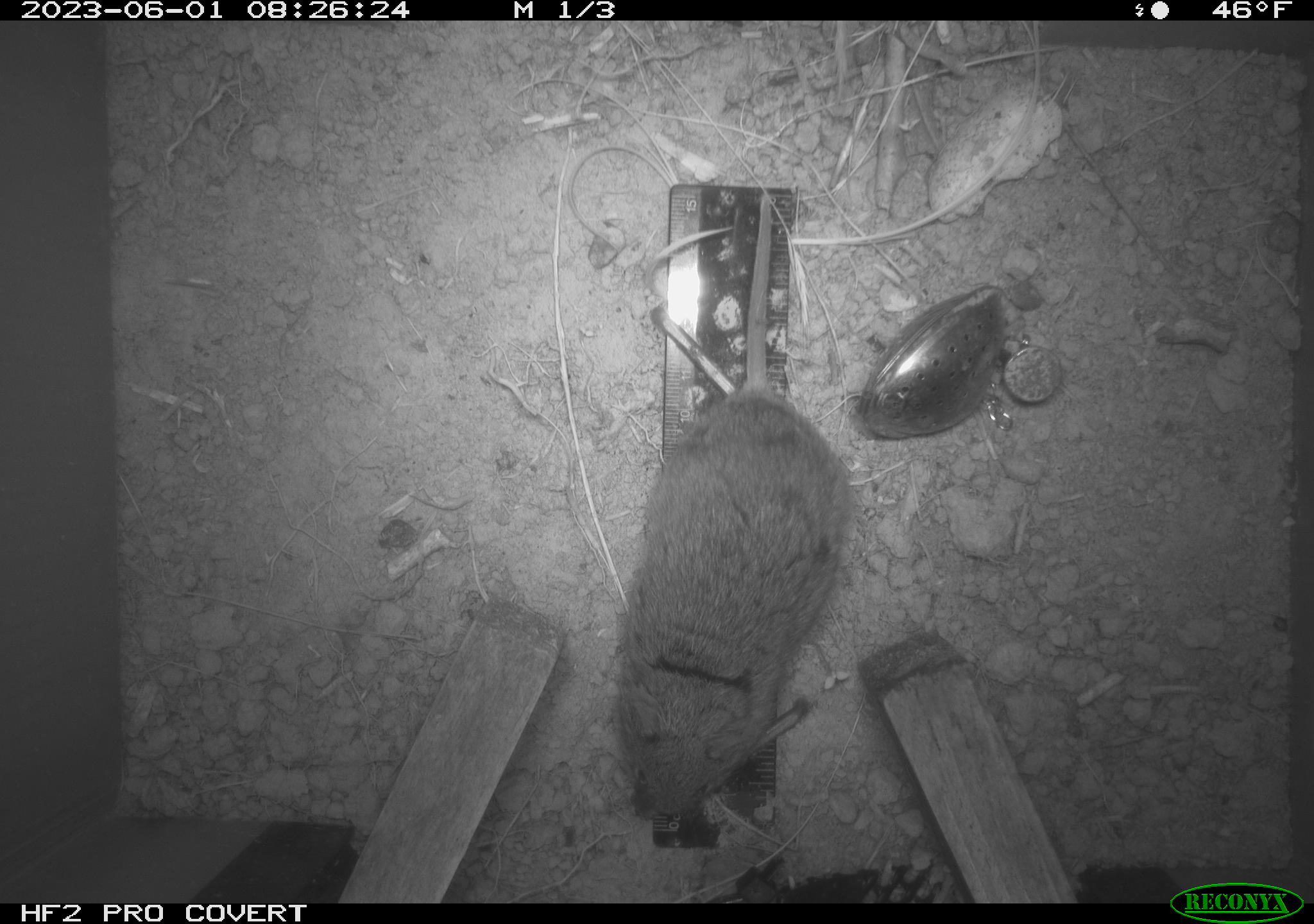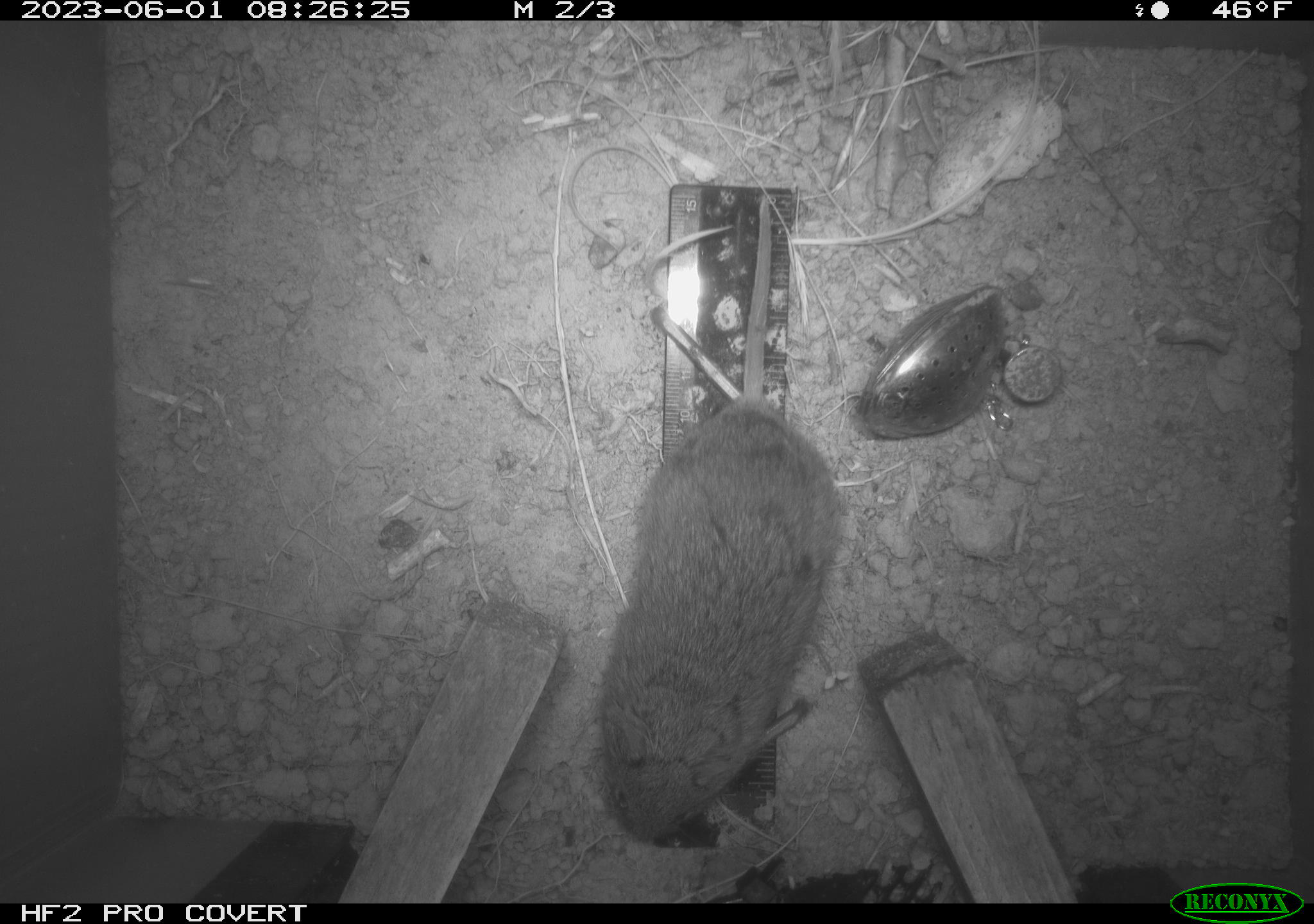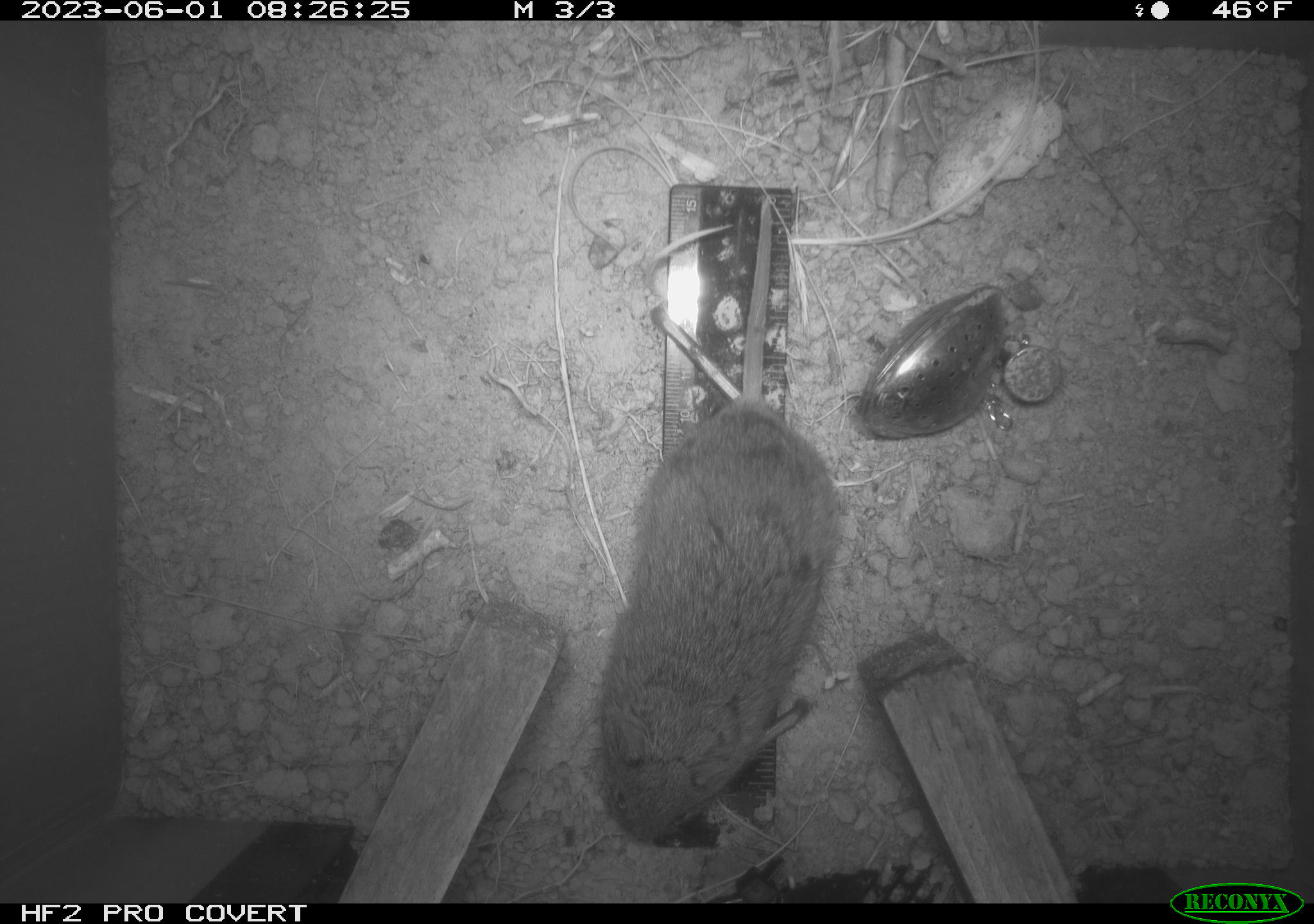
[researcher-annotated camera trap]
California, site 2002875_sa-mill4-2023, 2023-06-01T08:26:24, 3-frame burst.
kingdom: Animalia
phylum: Chordata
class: Mammalia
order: Rodentia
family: Cricetidae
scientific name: Arvicolinae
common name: voles, lemmings, and muskrats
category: arvicolinae subfamily